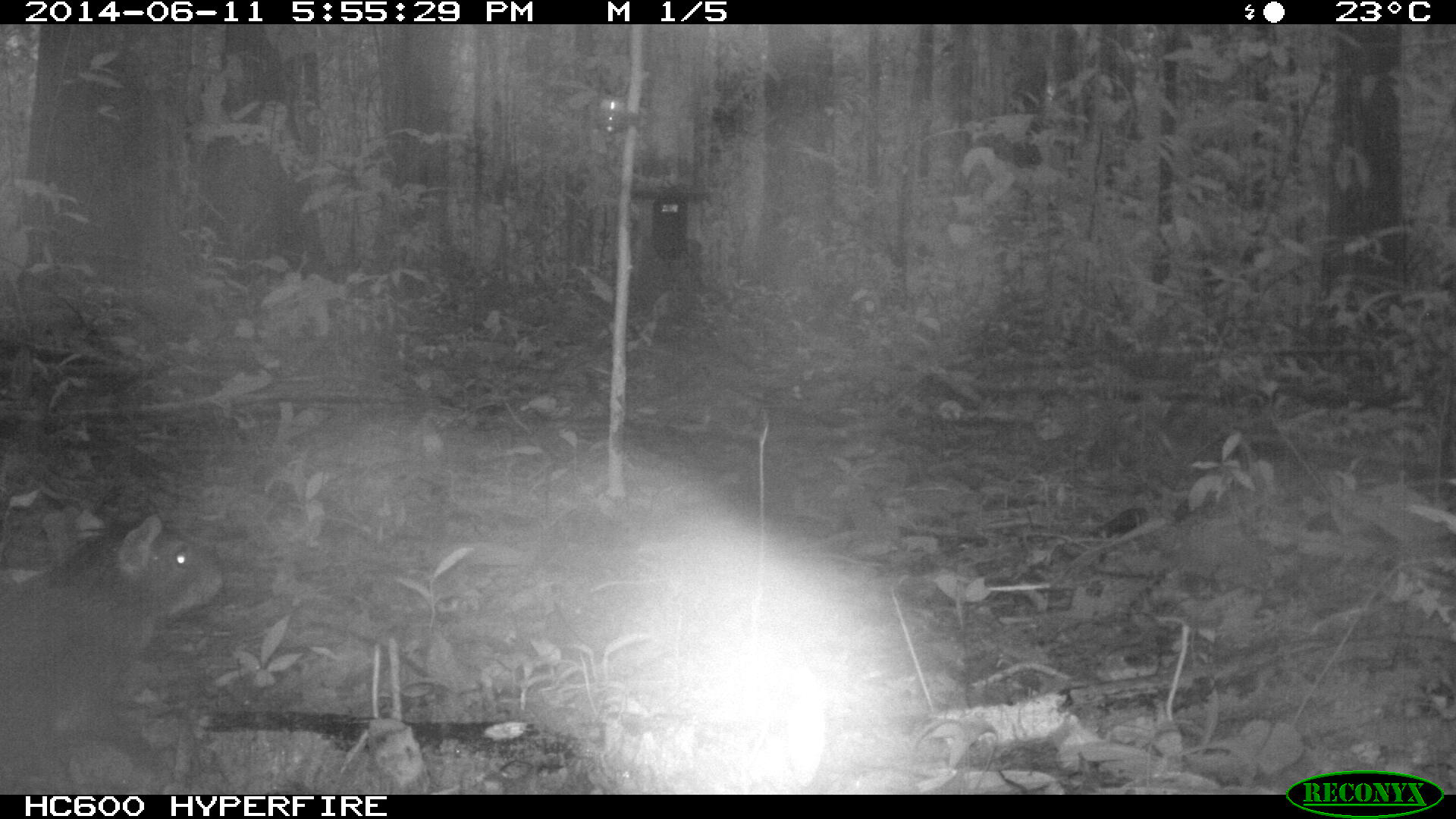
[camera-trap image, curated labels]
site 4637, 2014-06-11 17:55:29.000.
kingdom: Animalia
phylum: Chordata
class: Mammalia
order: Rodentia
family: Dasyproctidae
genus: Dasyprocta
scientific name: Dasyprocta leporina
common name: red-rumped agouti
Dasyprocta leporina (red-rumped agouti), count 1, age adult.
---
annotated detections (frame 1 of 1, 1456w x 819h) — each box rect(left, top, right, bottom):
dasyprocta leporina: rect(0, 502, 226, 794)